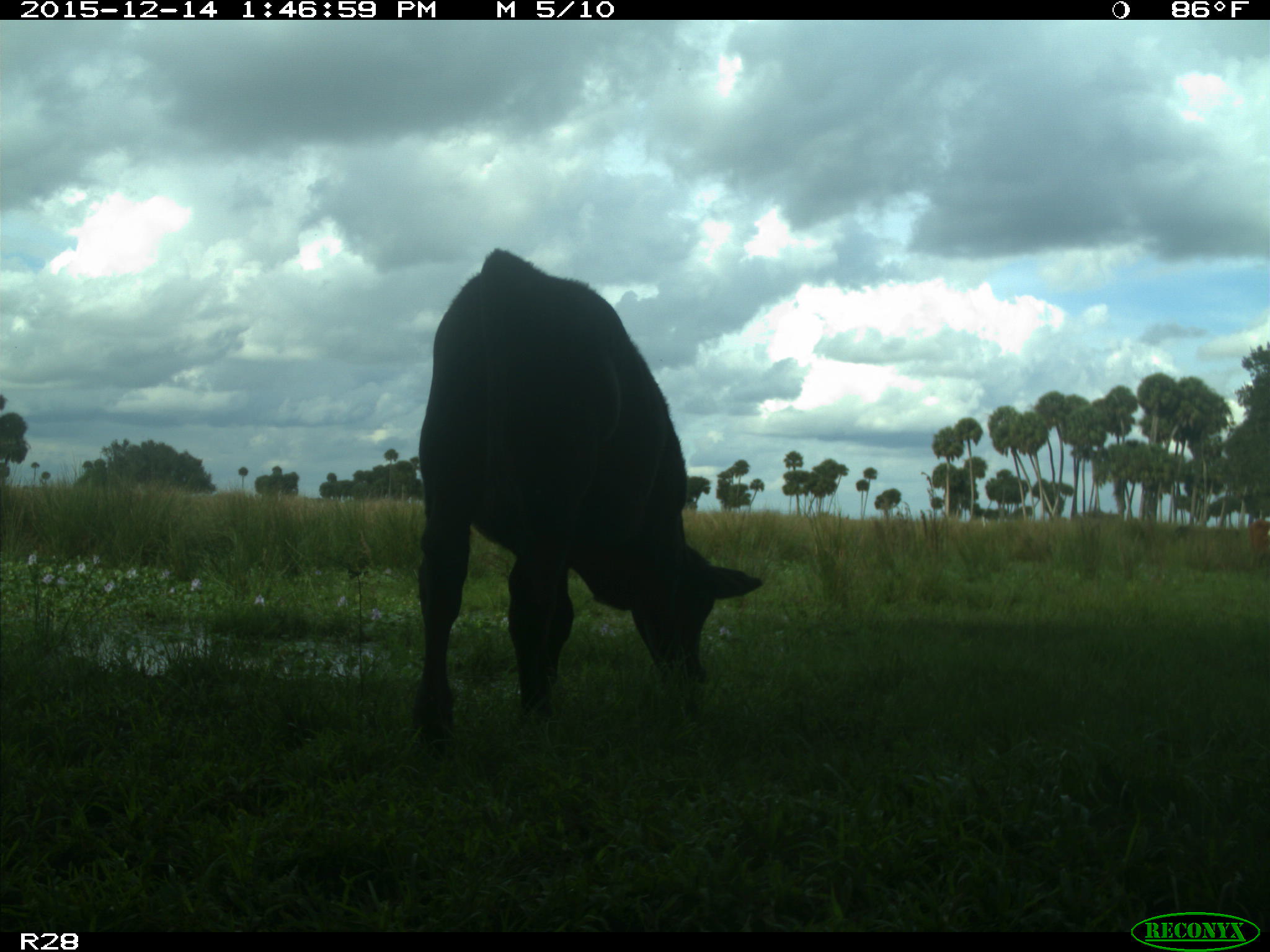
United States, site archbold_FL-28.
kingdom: Animalia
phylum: Chordata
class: Mammalia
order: Artiodactyla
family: Bovidae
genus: Bos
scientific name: Bos taurus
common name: domestic cow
Bos taurus (domestic cow).